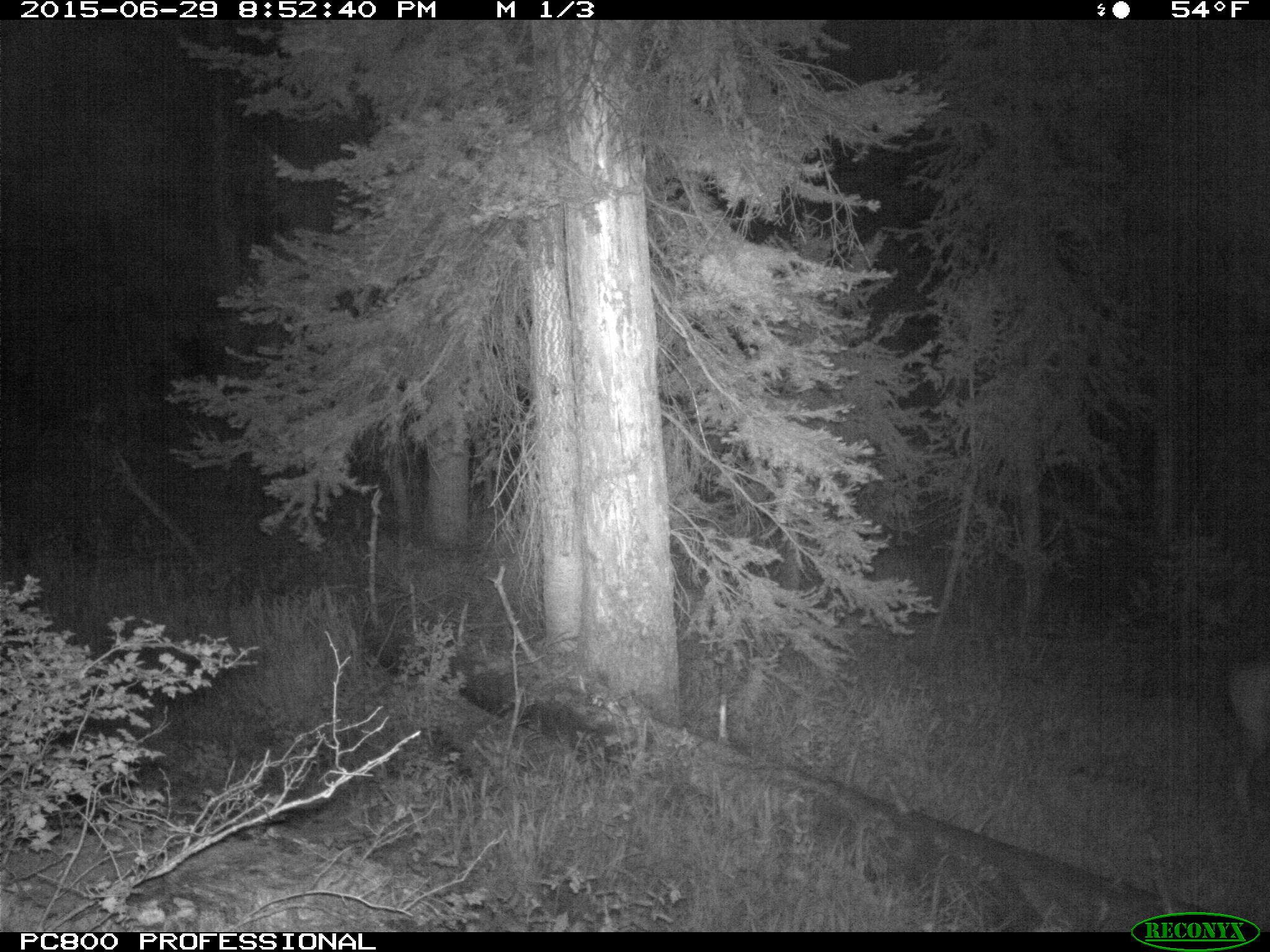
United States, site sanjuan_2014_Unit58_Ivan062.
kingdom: Animalia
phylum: Chordata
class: Mammalia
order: Artiodactyla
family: Cervidae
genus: Odocoileus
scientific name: Odocoileus hemionus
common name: mule deer